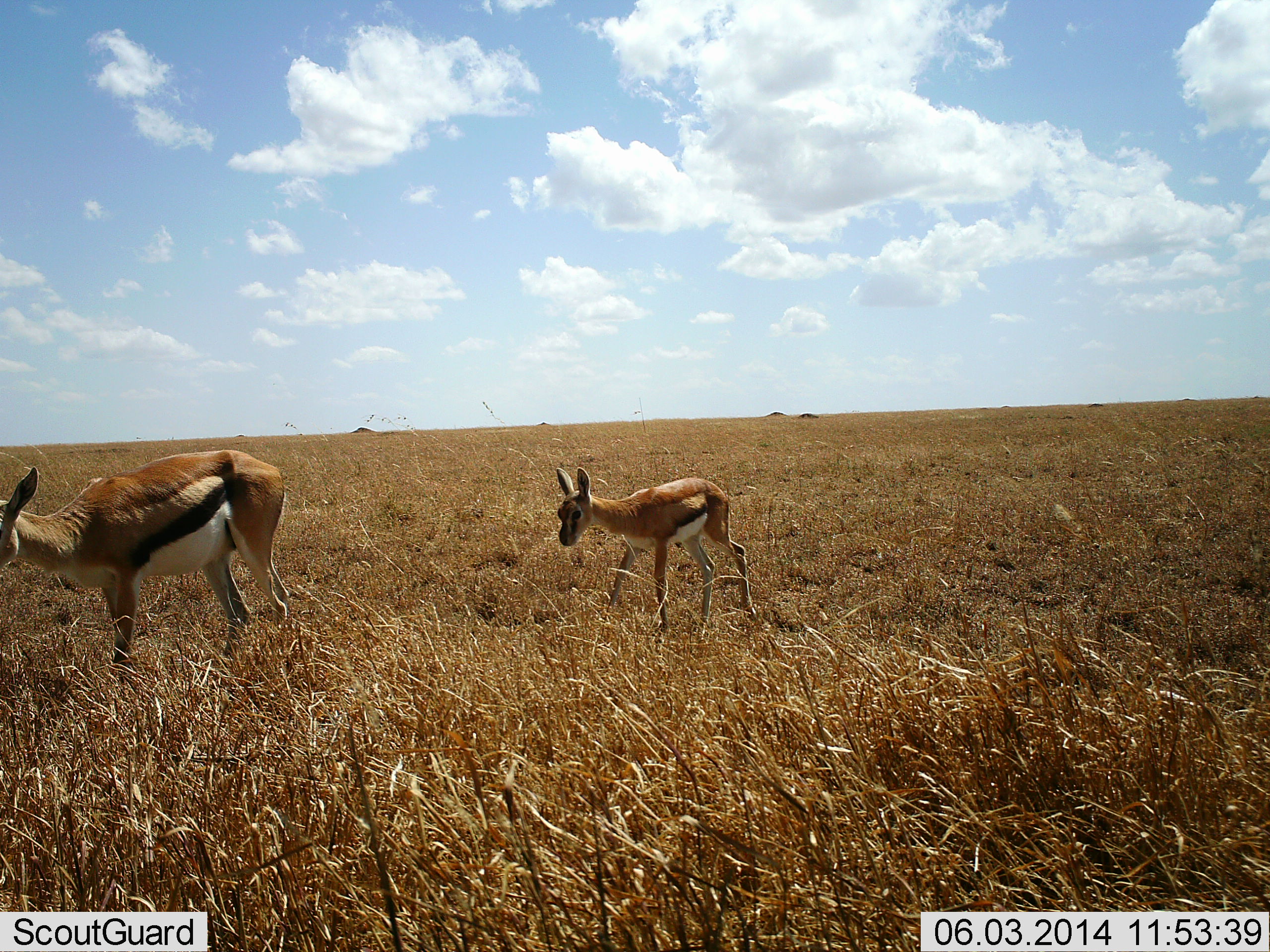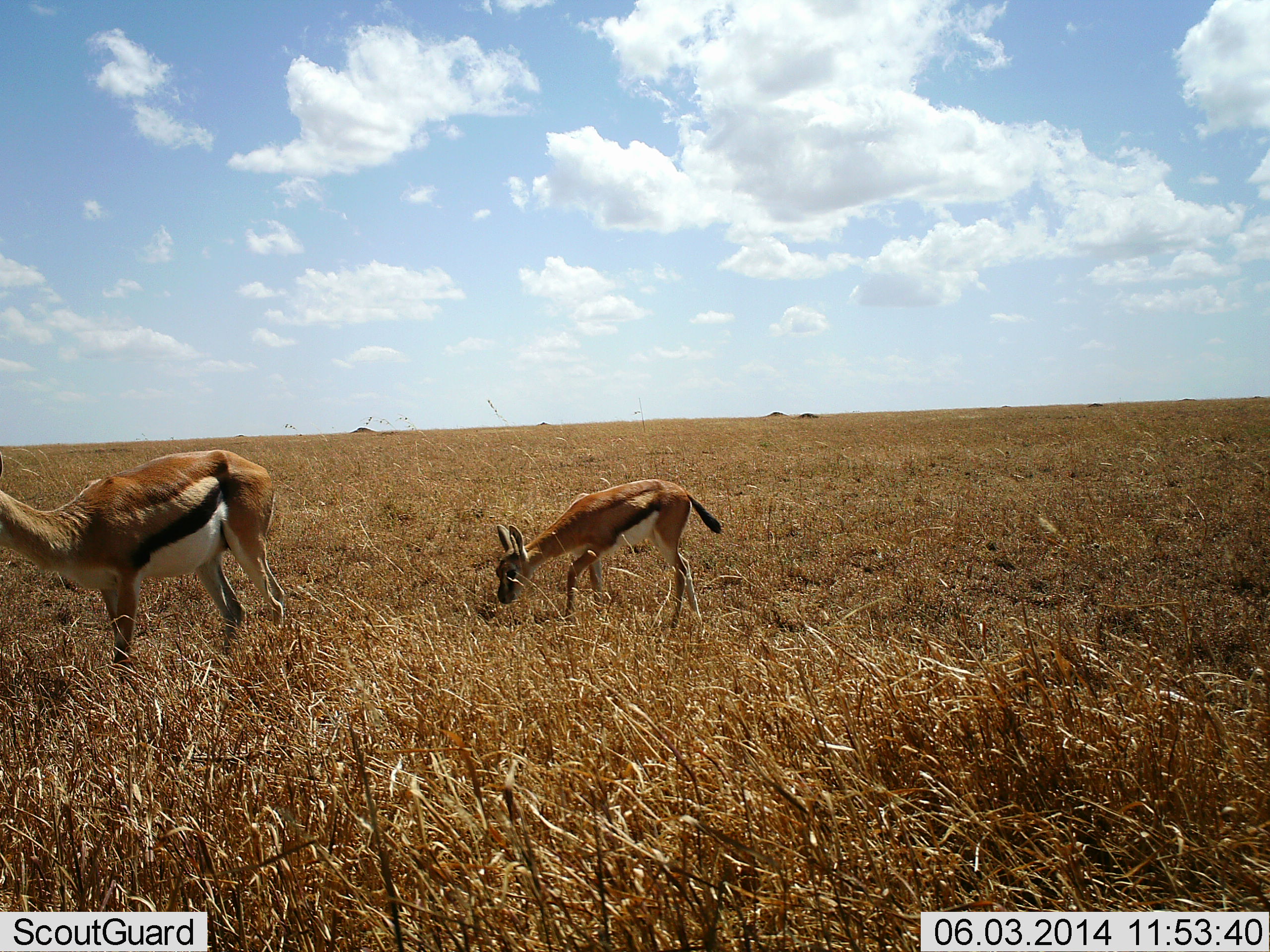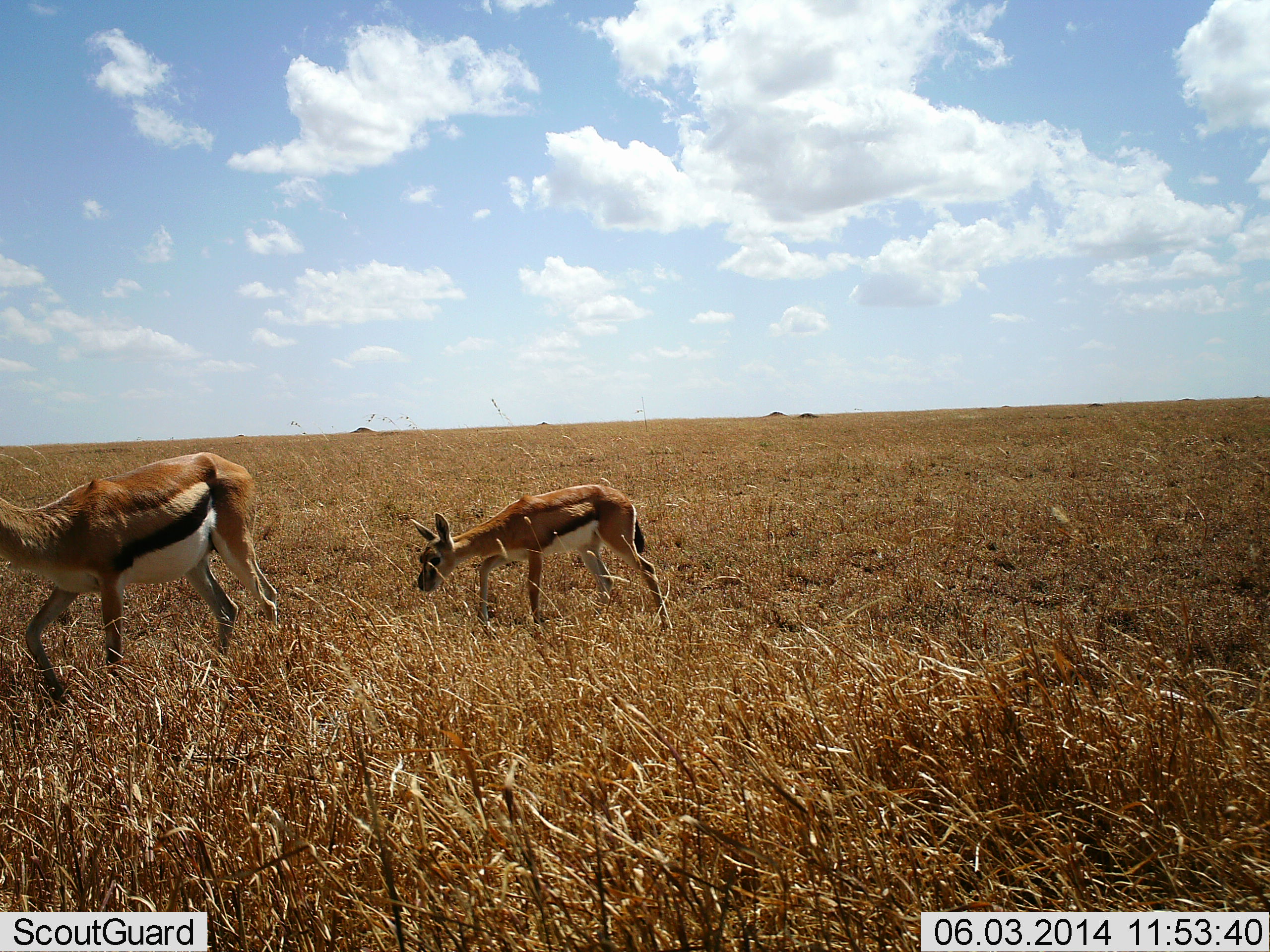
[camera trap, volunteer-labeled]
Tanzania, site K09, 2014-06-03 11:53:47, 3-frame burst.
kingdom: Animalia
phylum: Chordata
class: Mammalia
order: Artiodactyla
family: Bovidae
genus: Eudorcas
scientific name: Eudorcas thomsonii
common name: thomson's gazelle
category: gazellethomsons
Gazellethomsons (thomson's gazelle) (Eudorcas thomsonii), count 2. Behavior (volunteer vote fractions): standing 30%, resting 0%, moving 50%, interacting 0%. Young present (vote fraction): 70%. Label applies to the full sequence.